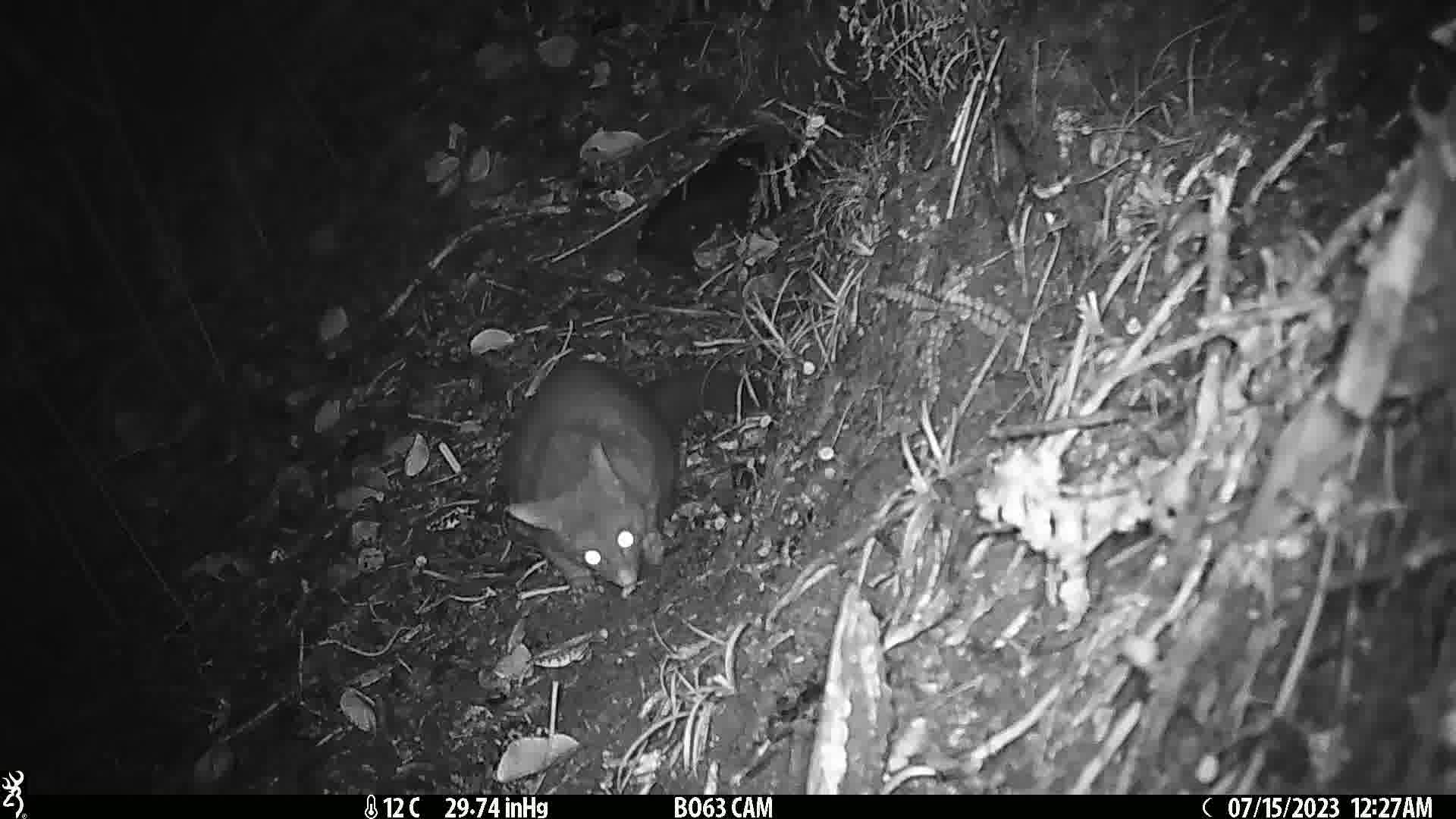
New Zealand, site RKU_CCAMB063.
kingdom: Animalia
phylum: Chordata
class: Mammalia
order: Diprotodontia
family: Phalangeridae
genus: Trichosurus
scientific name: Trichosurus vulpecula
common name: common brushtail possum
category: possum